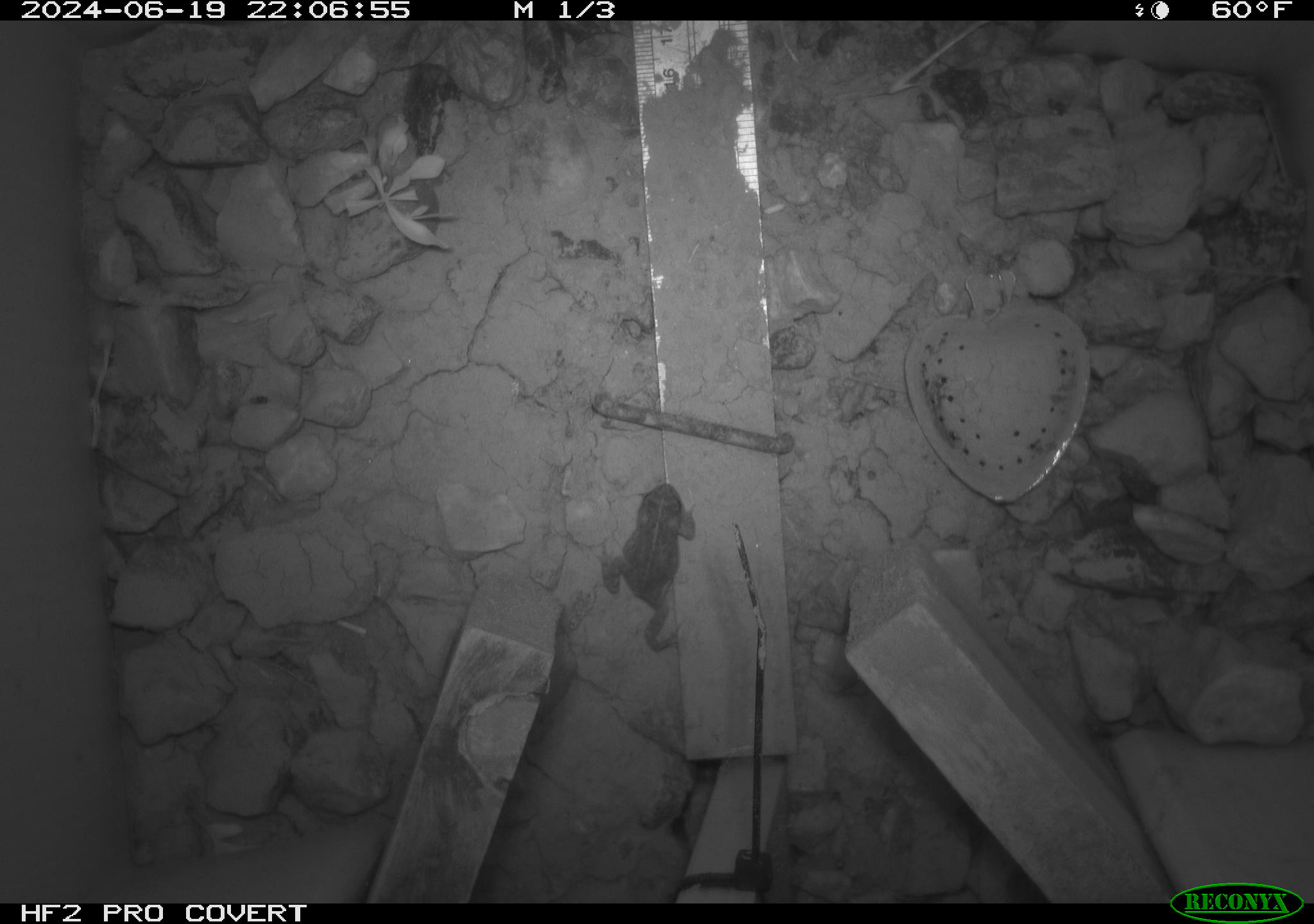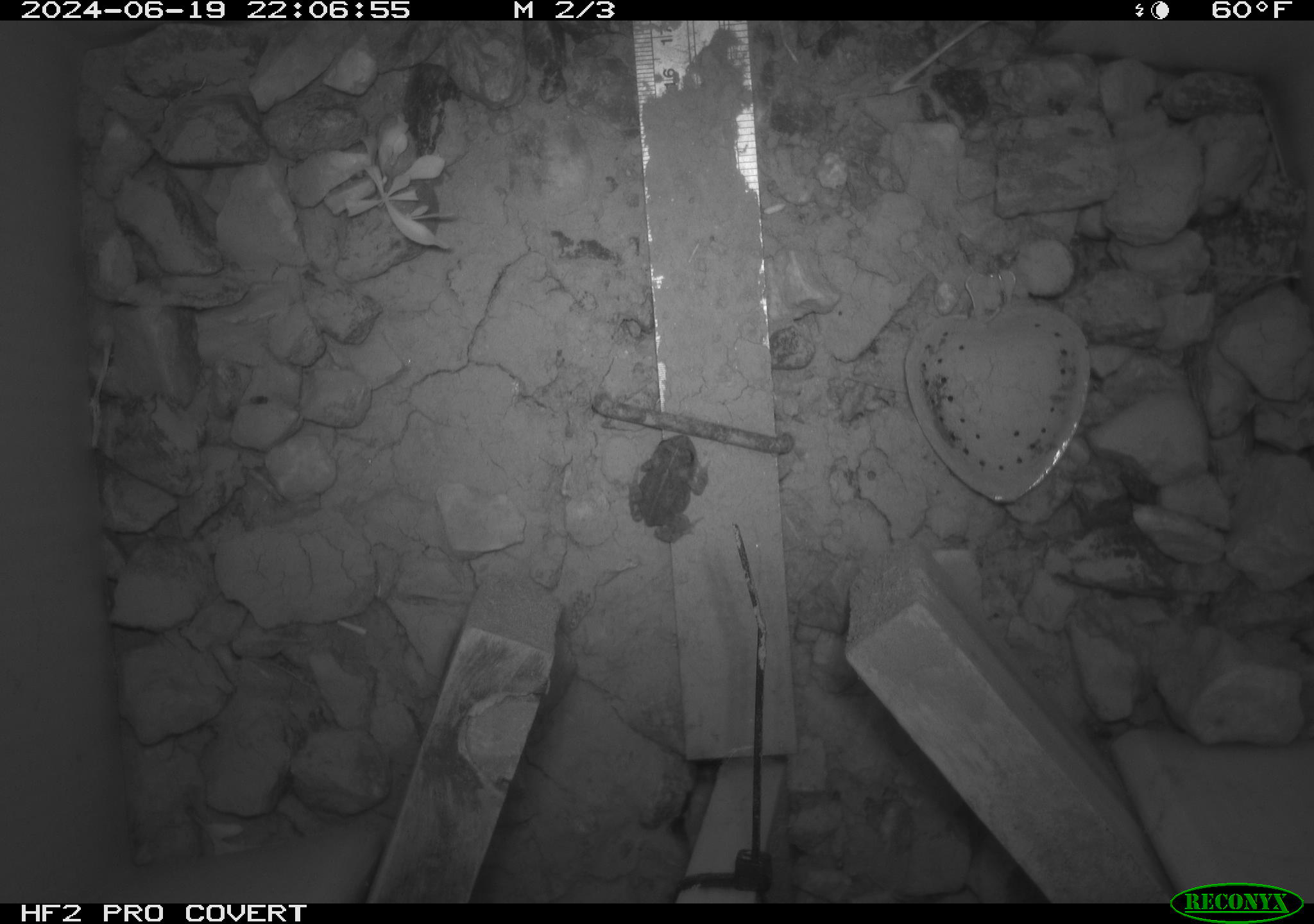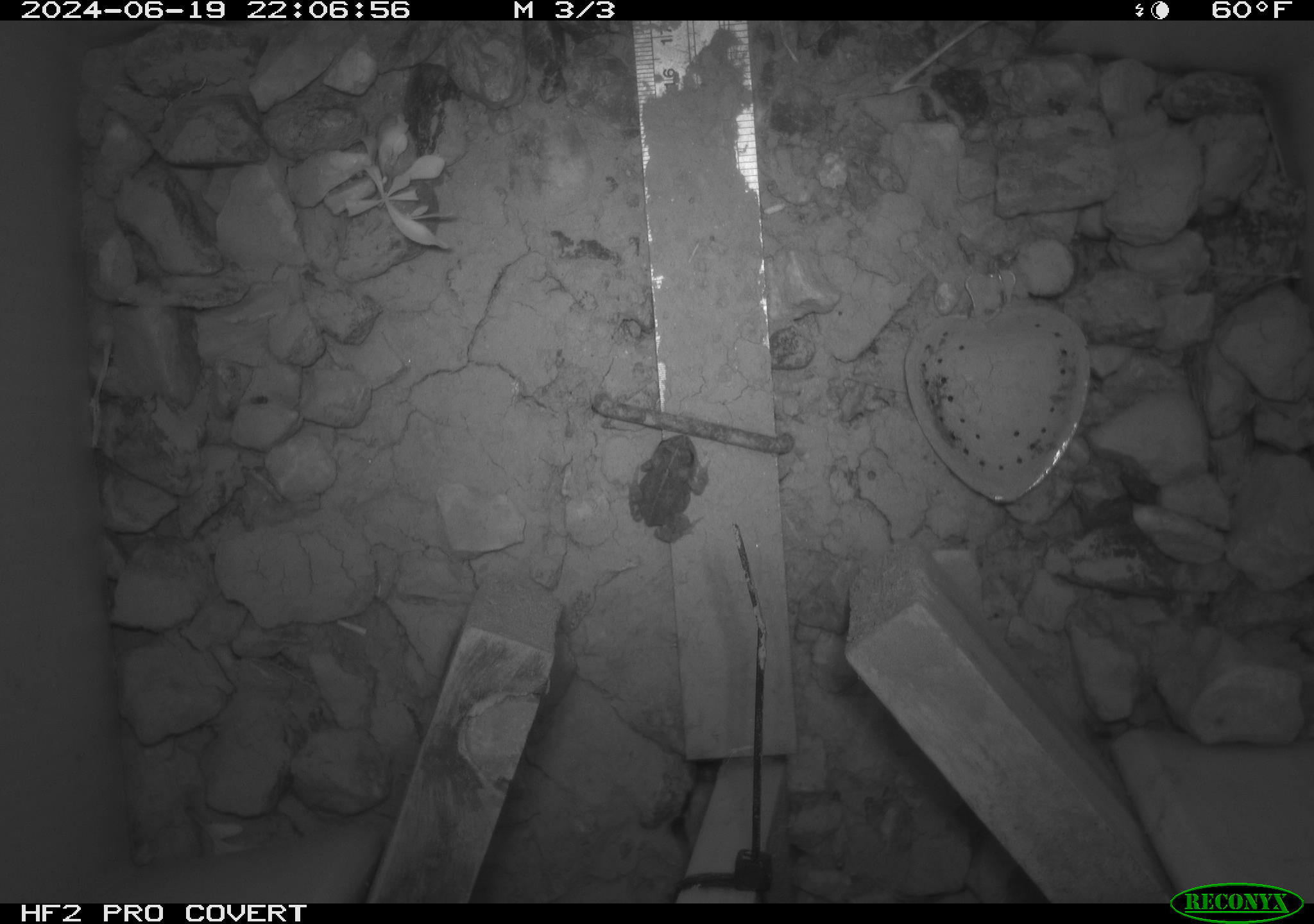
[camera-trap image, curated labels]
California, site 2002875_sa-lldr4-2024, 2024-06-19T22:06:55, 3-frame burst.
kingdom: Animalia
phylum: Chordata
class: Amphibia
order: Anura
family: Bufonidae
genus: Anaxyrus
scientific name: Anaxyrus boreas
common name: western toad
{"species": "western toad (Anaxyrus boreas)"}